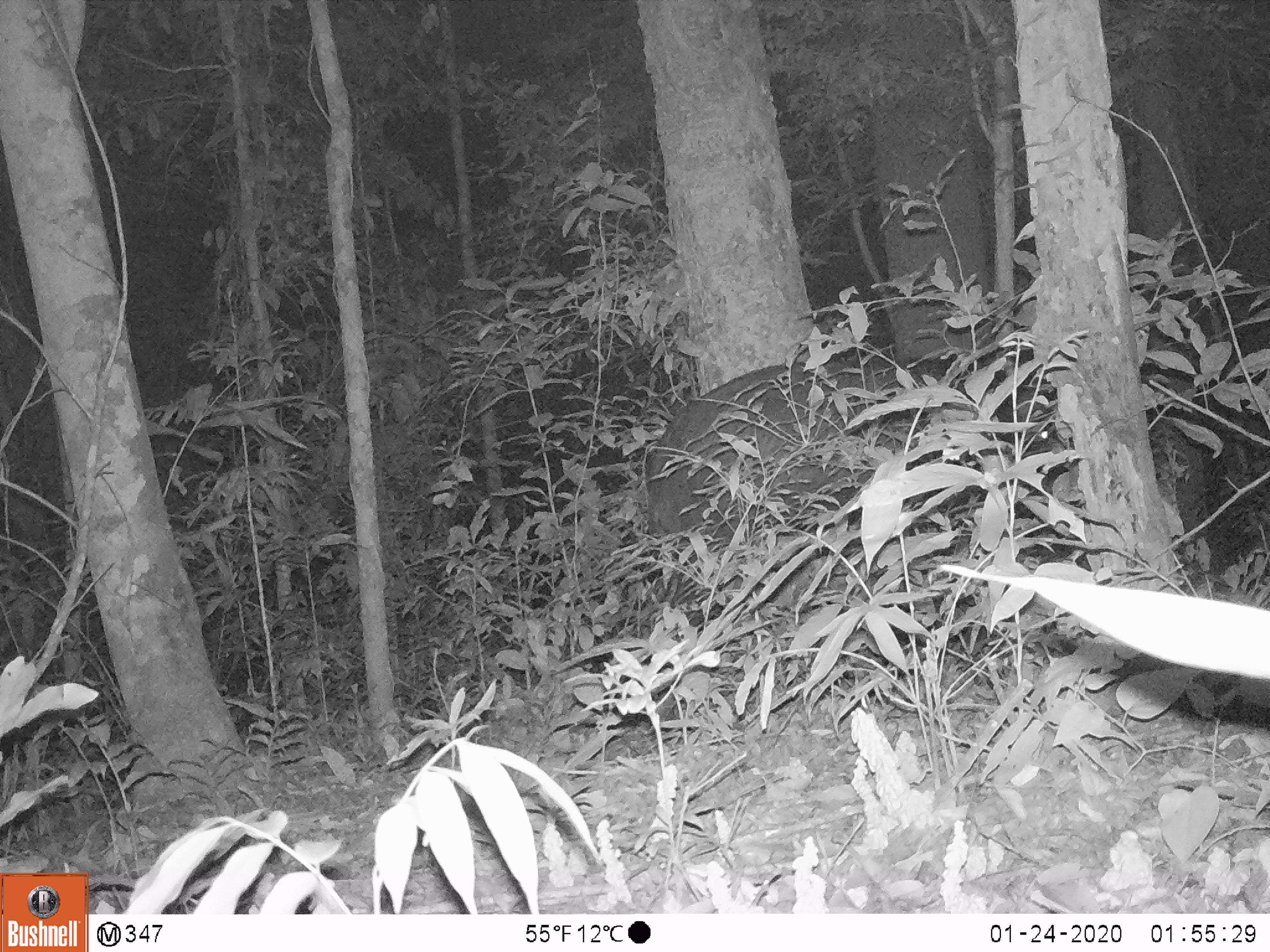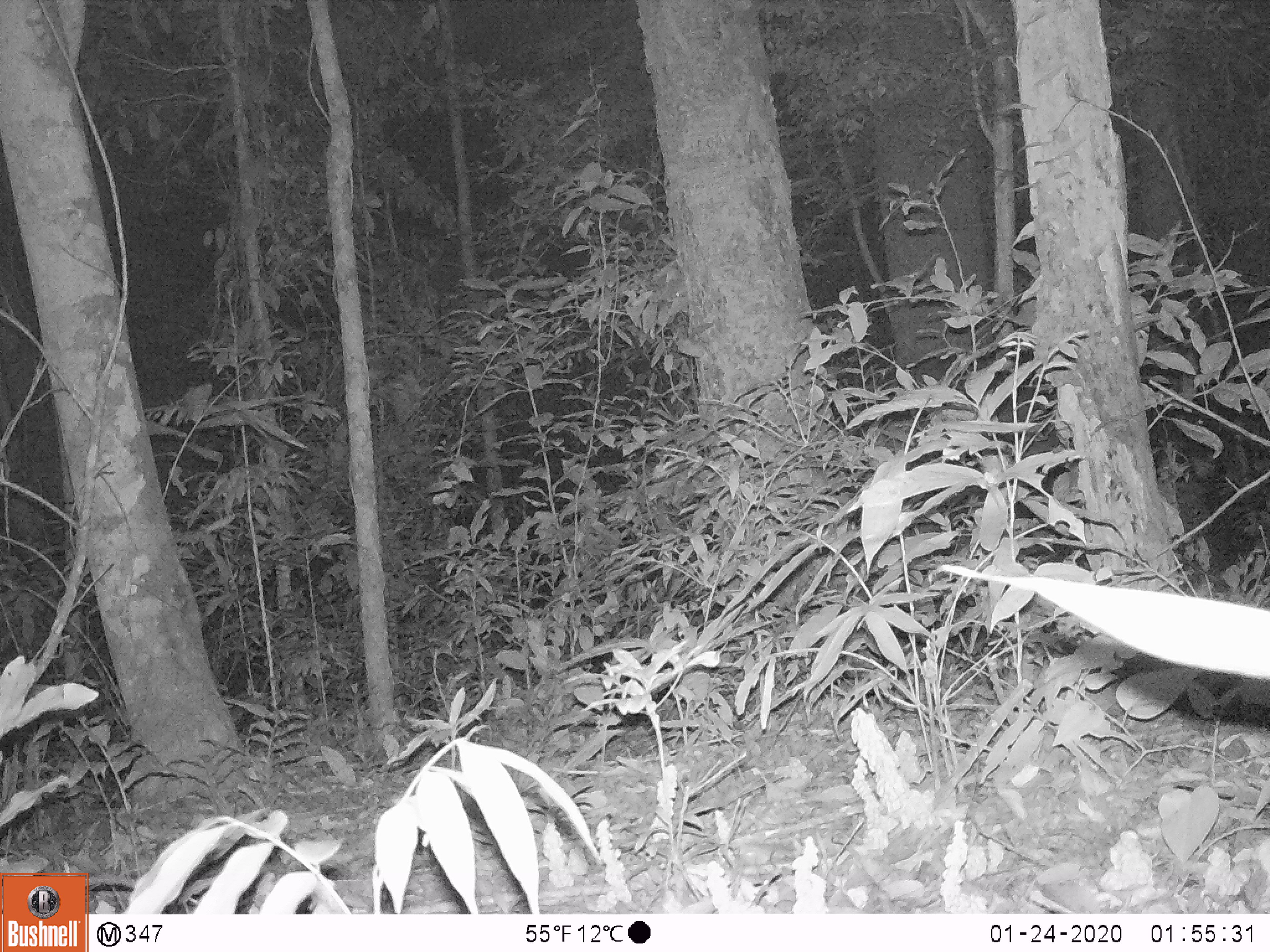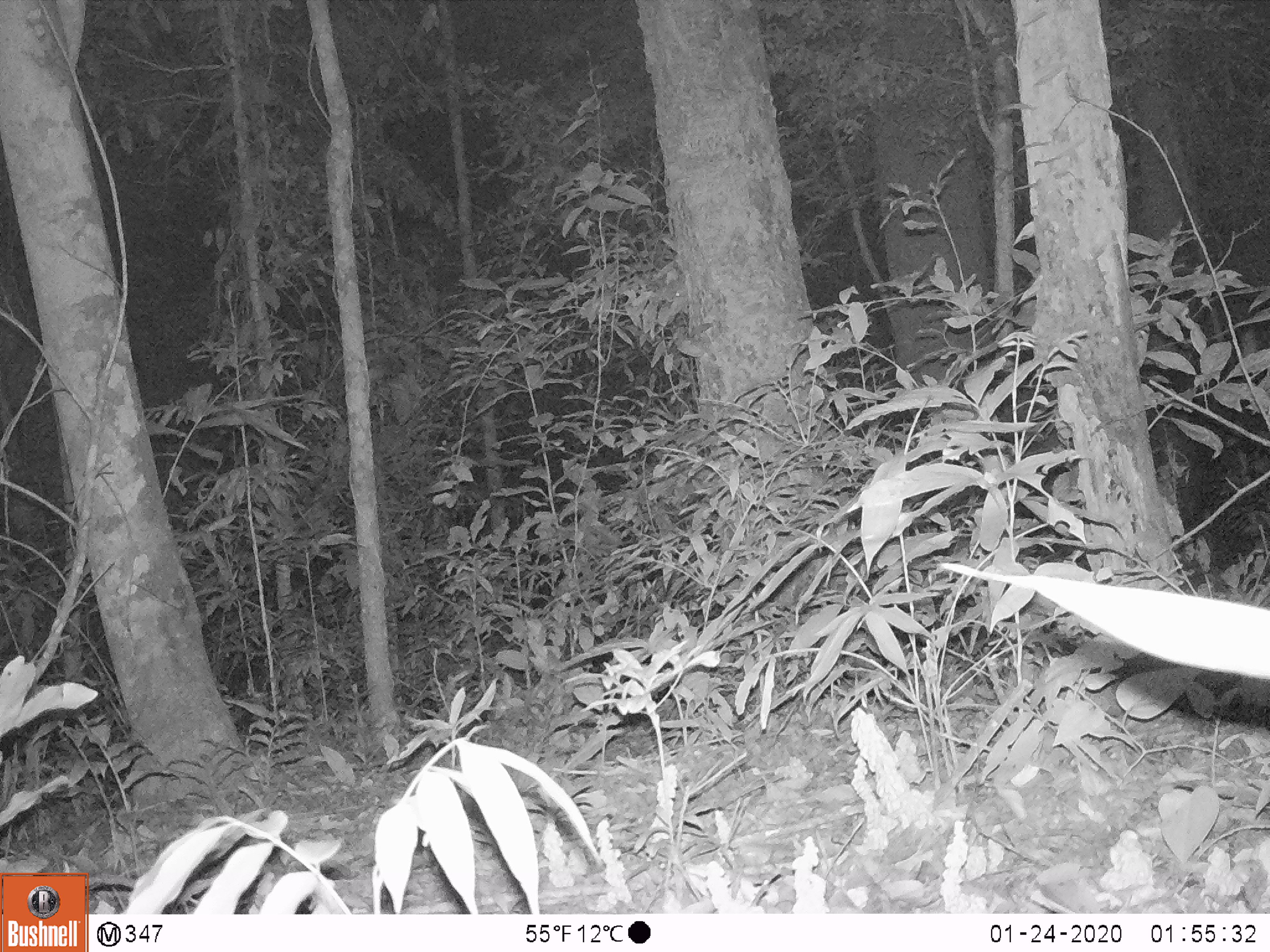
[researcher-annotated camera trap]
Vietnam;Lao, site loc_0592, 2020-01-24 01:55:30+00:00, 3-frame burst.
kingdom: Animalia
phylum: Chordata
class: Mammalia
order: Artiodactyla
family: Bovidae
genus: Capricornis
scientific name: Capricornis sumatraensis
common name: chinese serow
Chinese serow (Capricornis sumatraensis). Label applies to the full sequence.